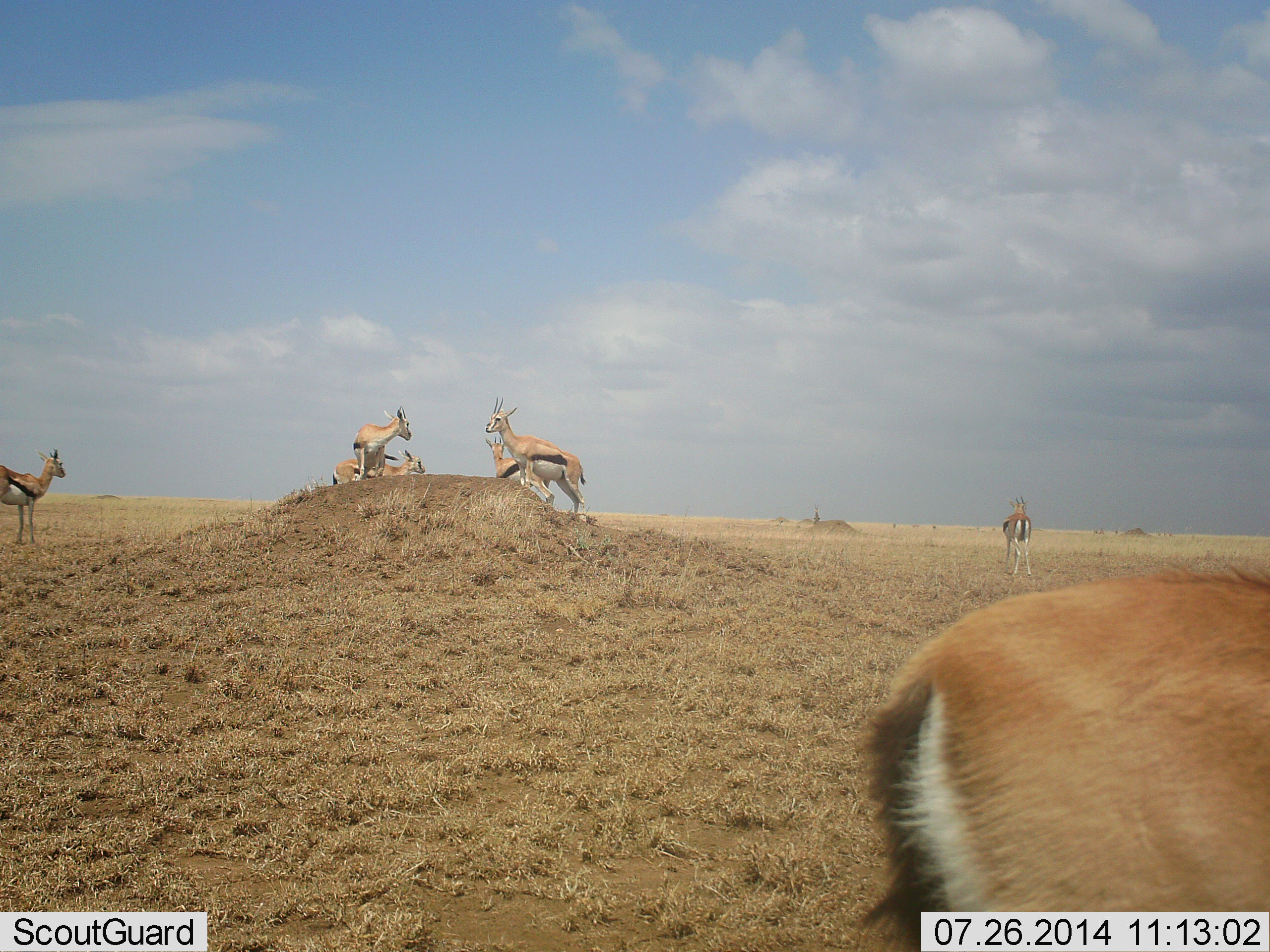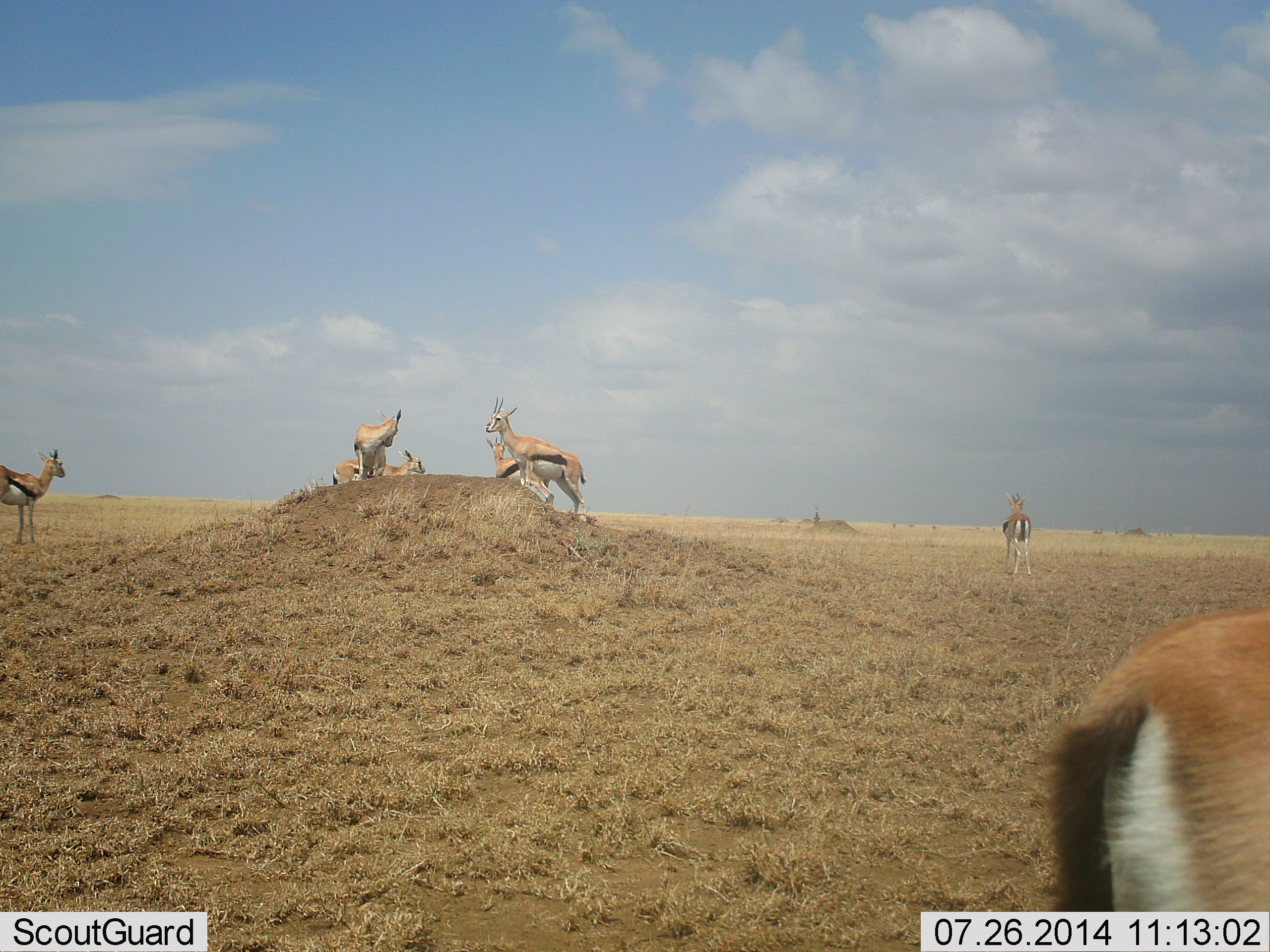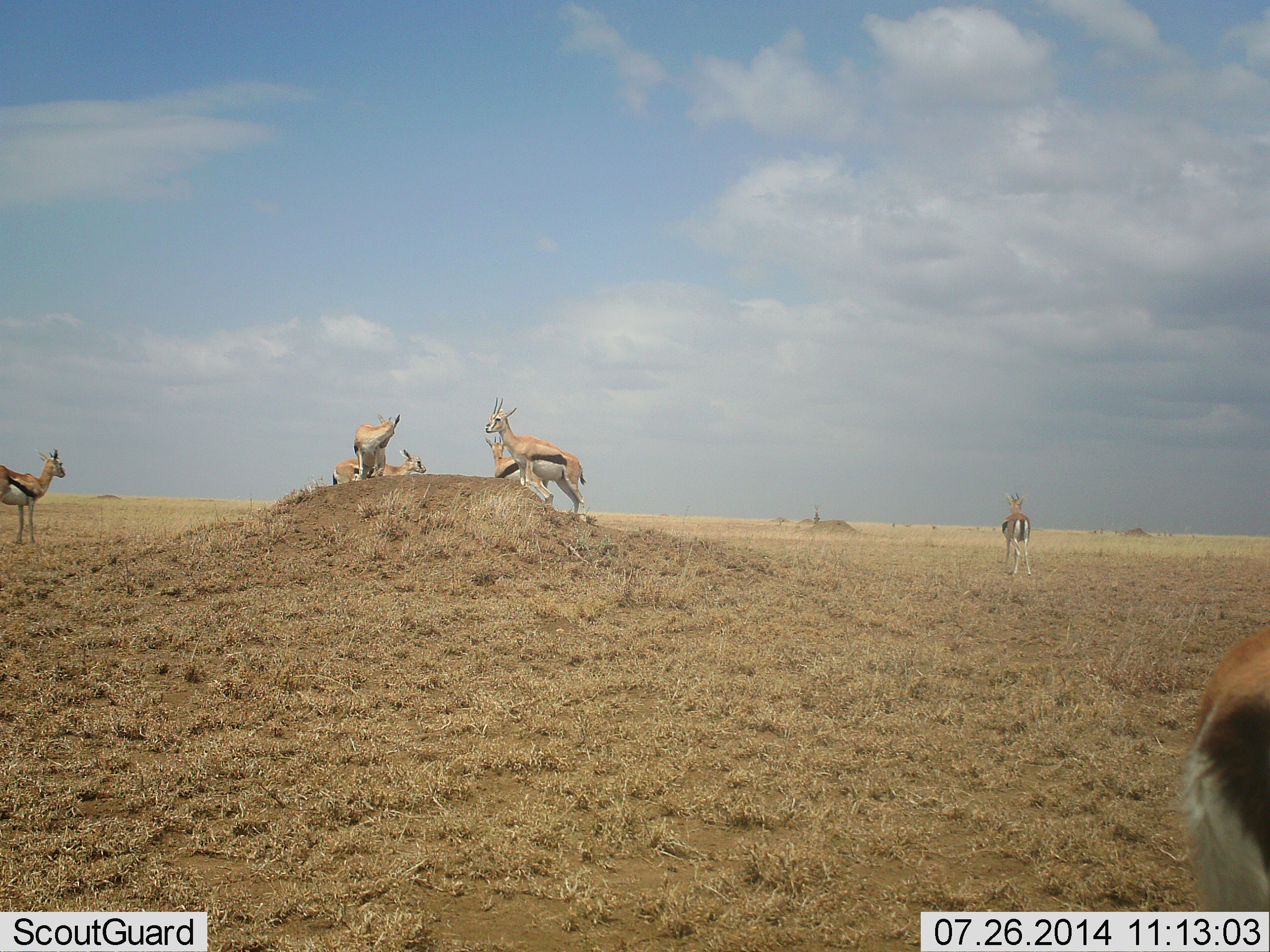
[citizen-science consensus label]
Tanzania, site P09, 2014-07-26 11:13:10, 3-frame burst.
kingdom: Animalia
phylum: Chordata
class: Mammalia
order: Artiodactyla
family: Bovidae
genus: Eudorcas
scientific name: Eudorcas thomsonii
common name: thomson's gazelle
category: gazellethomsons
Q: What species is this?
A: Gazellethomsons (thomson's gazelle) (Eudorcas thomsonii).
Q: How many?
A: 7.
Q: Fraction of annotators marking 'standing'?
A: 90%.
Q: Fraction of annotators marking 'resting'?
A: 10%.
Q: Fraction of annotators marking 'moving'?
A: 50%.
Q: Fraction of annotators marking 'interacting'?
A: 10%.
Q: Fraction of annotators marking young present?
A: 0%.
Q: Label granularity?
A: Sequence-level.